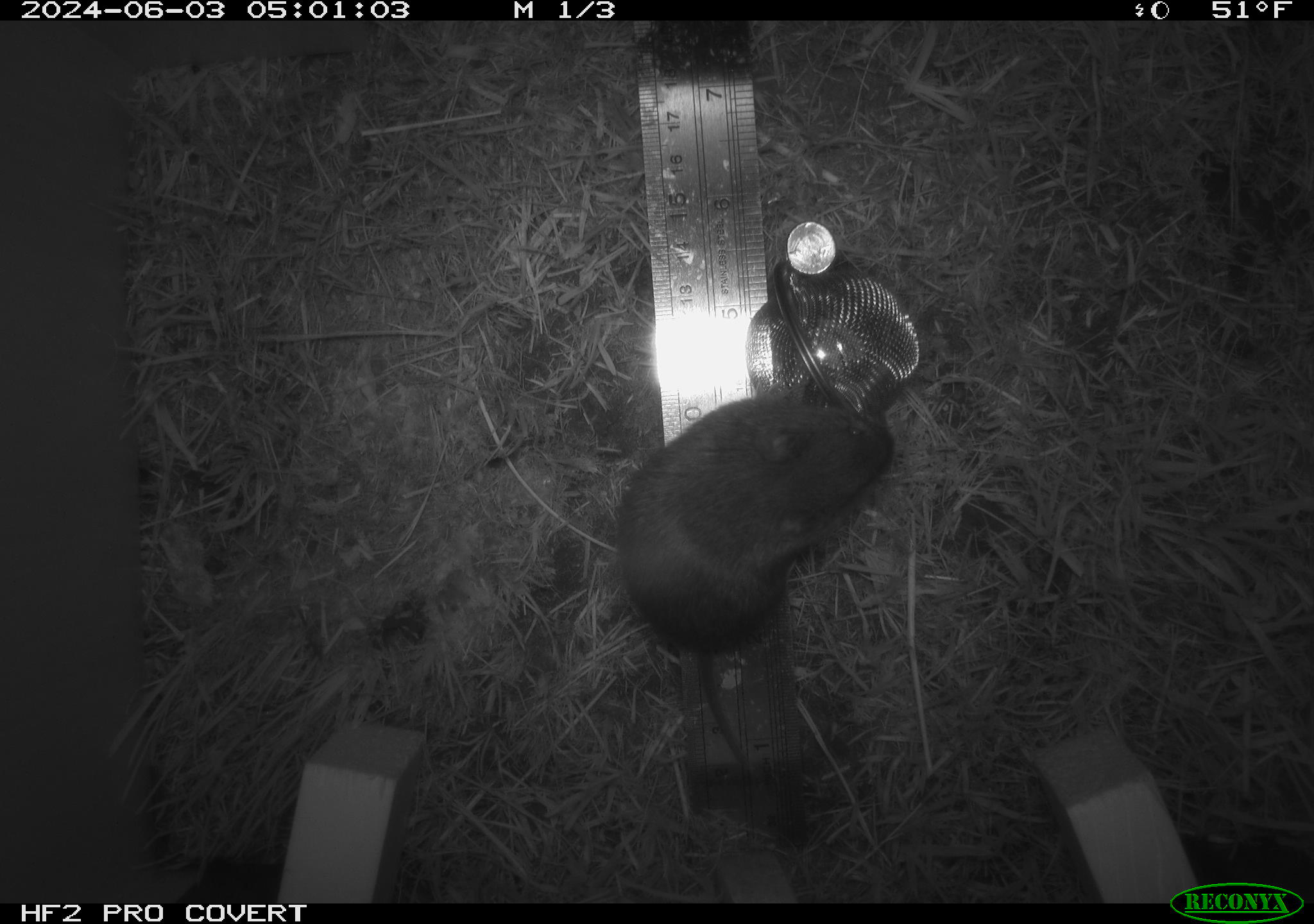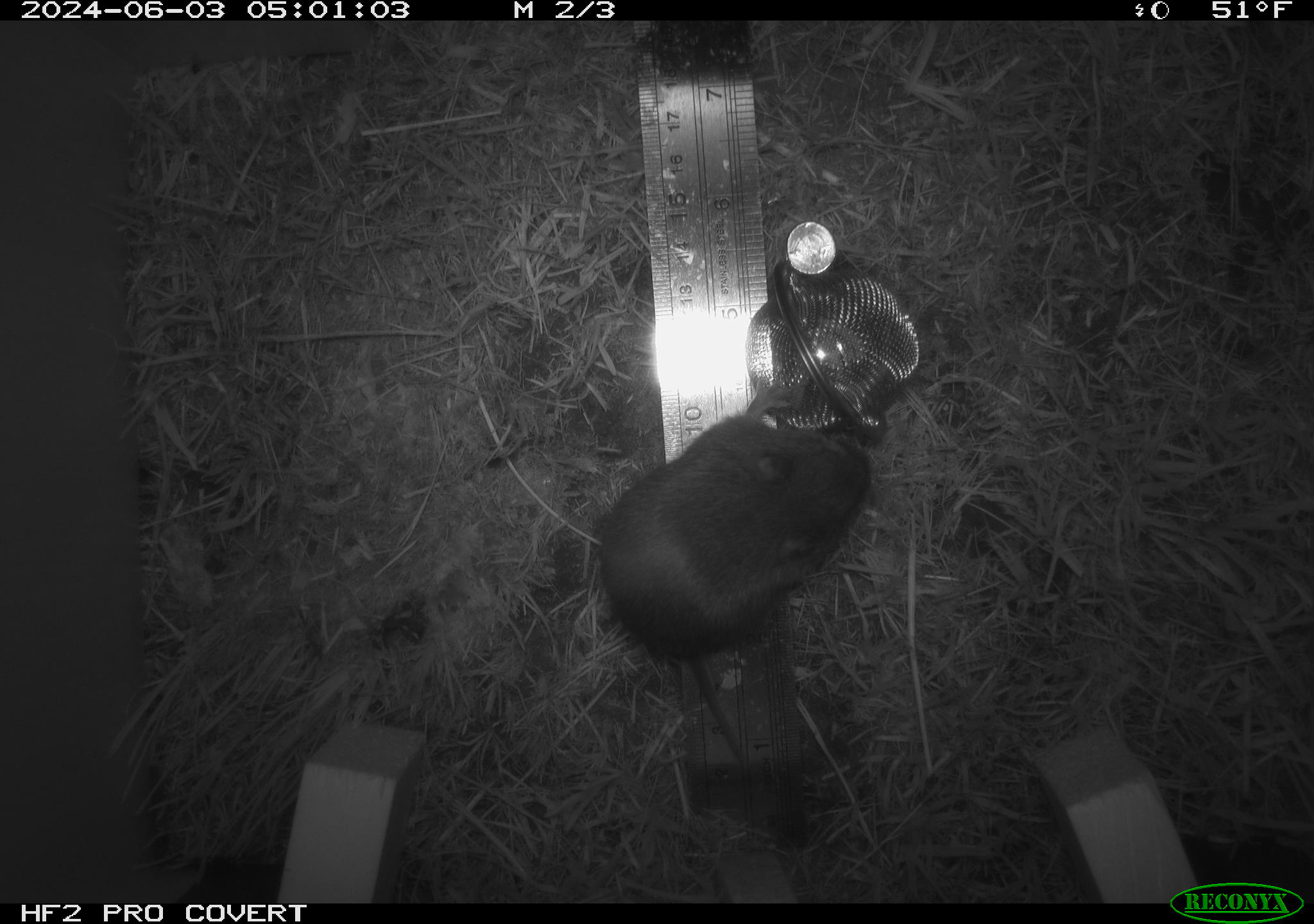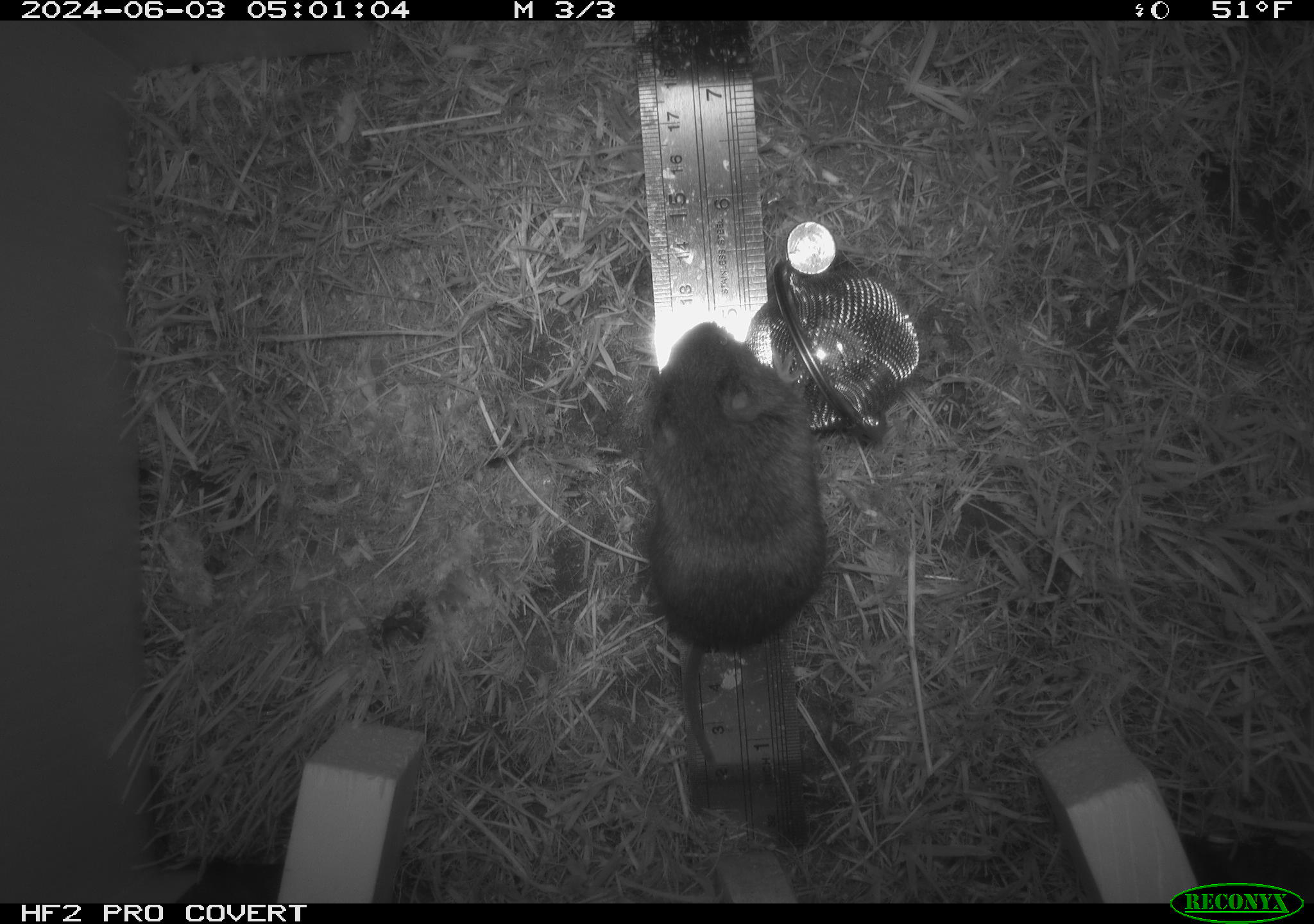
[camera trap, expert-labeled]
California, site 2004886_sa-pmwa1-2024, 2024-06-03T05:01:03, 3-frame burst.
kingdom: Animalia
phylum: Chordata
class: Mammalia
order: Rodentia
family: Cricetidae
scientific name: Arvicolinae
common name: voles, lemmings, and muskrats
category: arvicolinae subfamily